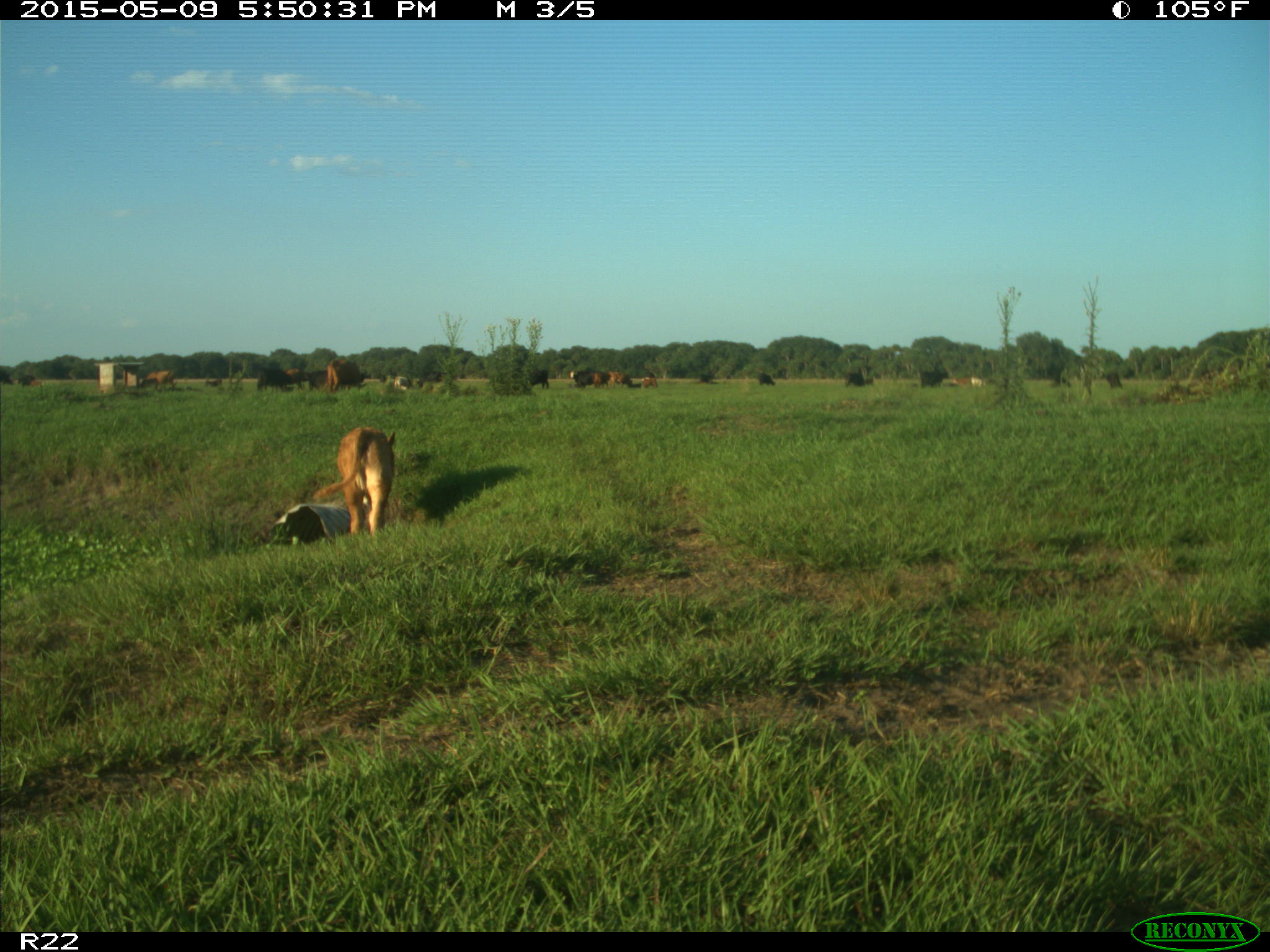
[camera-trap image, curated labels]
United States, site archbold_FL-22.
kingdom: Animalia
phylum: Chordata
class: Mammalia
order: Artiodactyla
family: Bovidae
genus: Bos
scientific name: Bos taurus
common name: domestic cow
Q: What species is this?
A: Bos taurus (domestic cow).